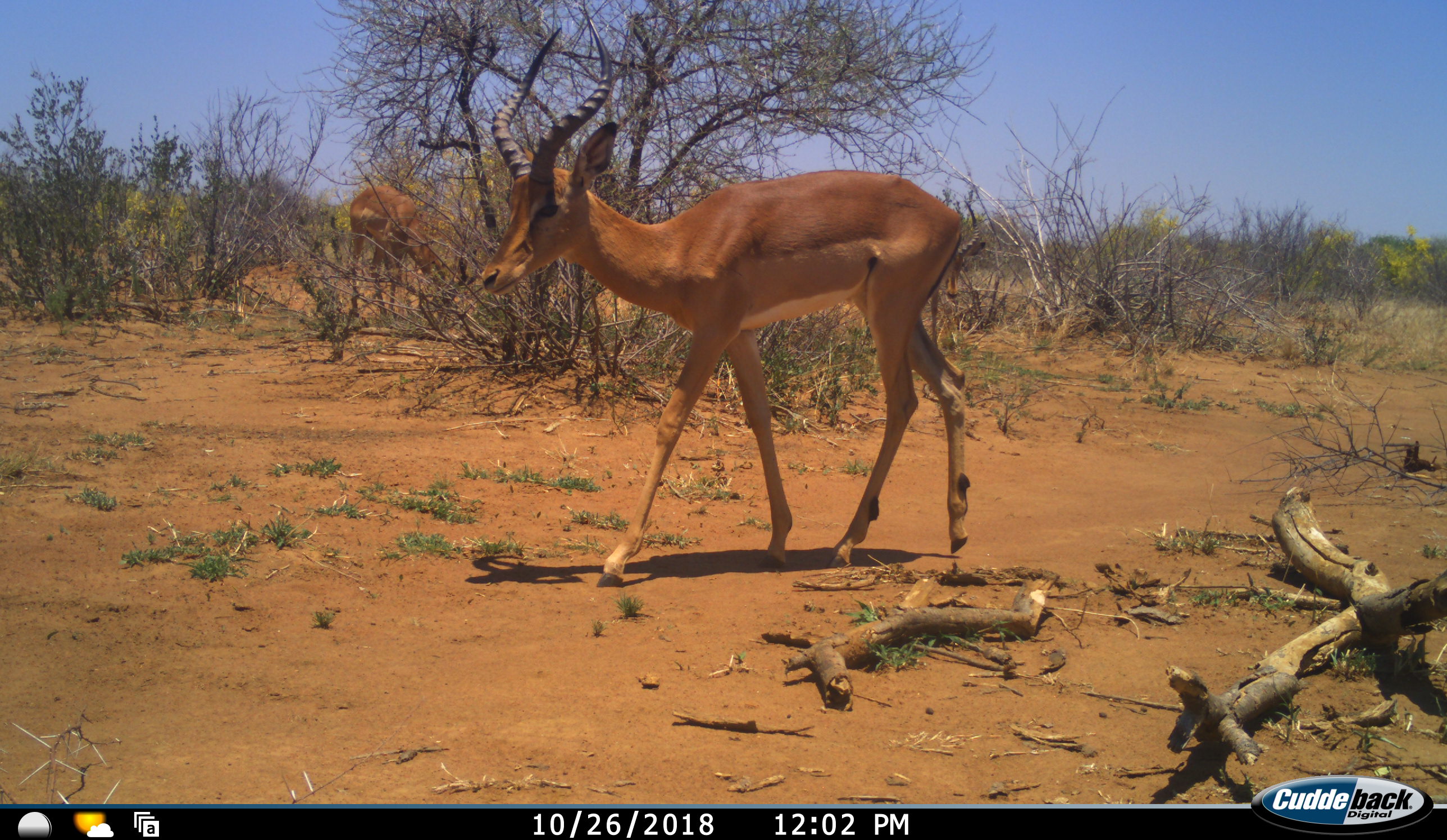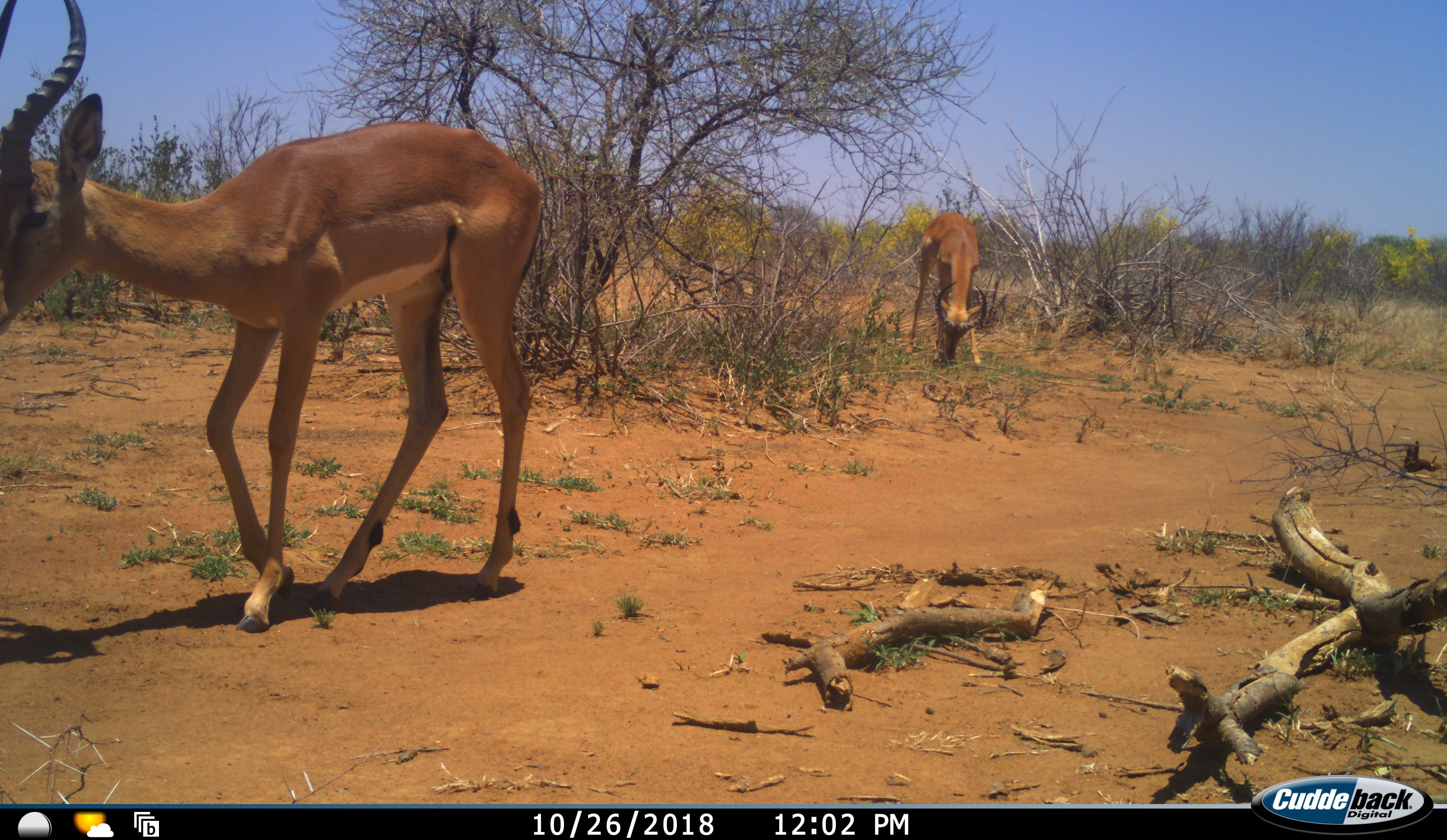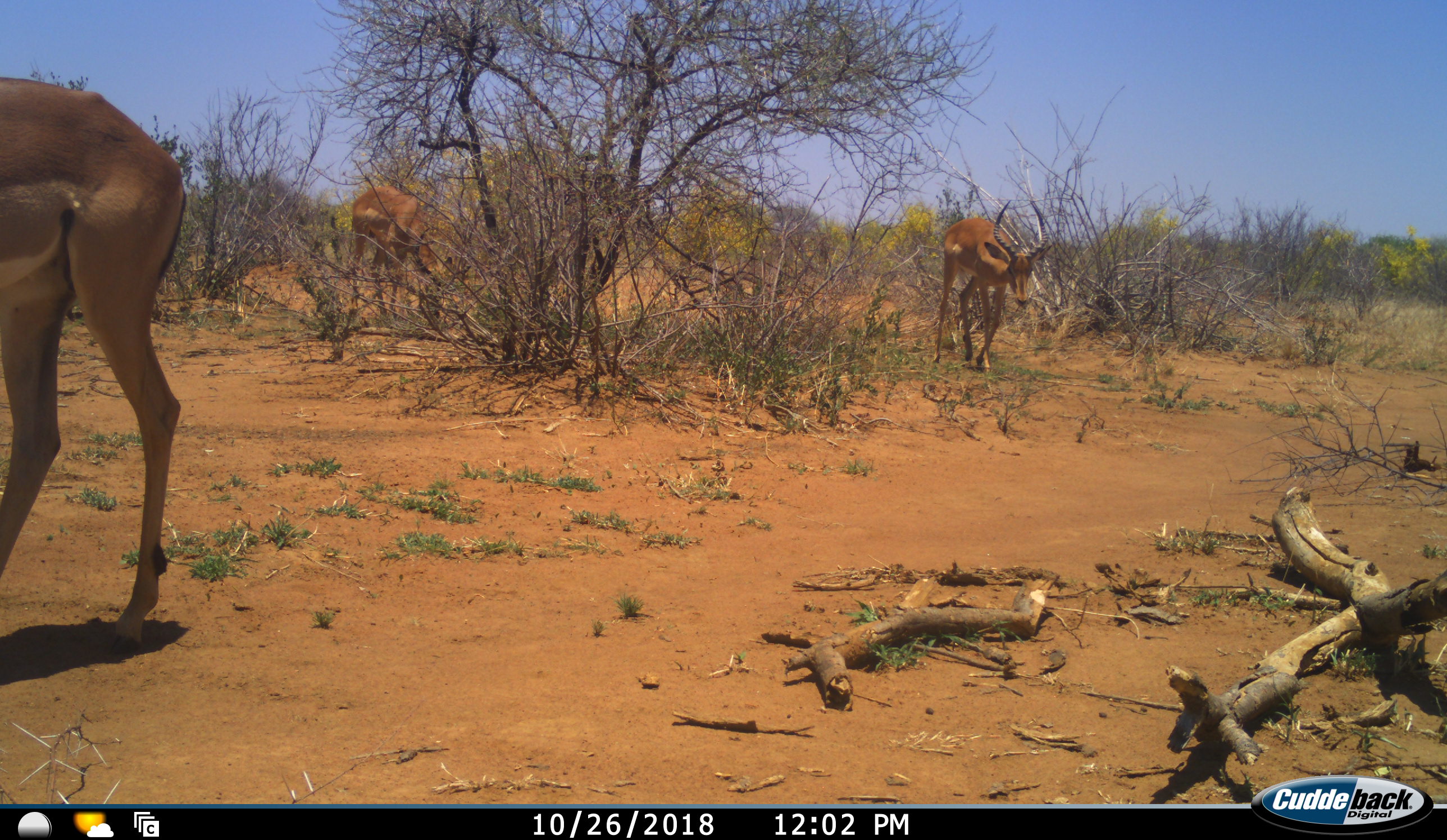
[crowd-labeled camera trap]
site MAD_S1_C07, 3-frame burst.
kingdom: Animalia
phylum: Chordata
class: Mammalia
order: Artiodactyla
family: Bovidae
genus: Aepyceros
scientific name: Aepyceros melampus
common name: impala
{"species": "impala (Aepyceros melampus)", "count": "3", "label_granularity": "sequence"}